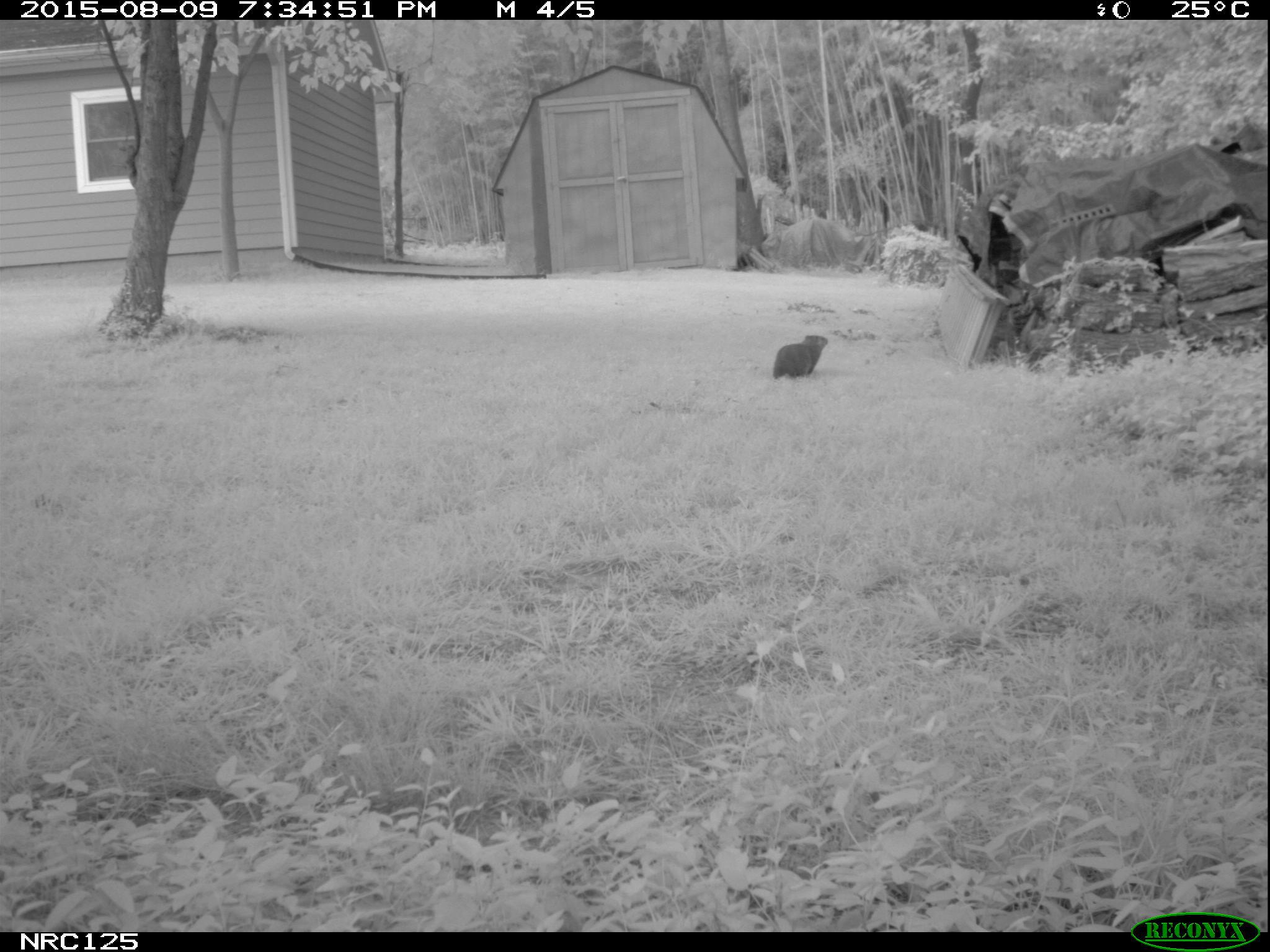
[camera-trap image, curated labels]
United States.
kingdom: Animalia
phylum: Chordata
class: Mammalia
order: Rodentia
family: Sciuridae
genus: Marmota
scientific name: Marmota monax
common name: woodchuck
Woodchuck (Marmota monax).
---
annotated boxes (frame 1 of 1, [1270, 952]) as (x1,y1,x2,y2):
Woodchuck: (766,330,835,383)